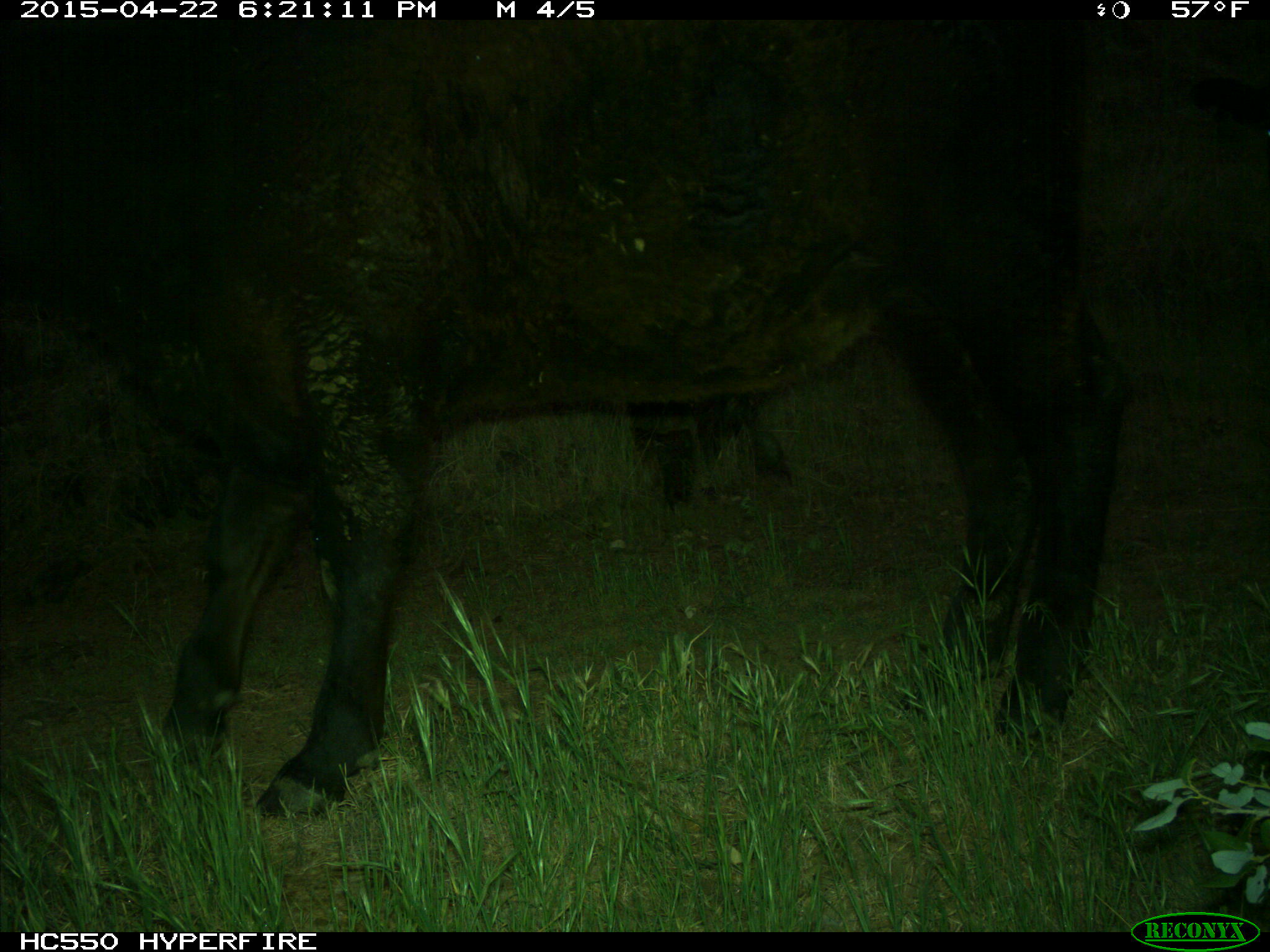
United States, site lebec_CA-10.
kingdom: Animalia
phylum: Chordata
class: Mammalia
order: Artiodactyla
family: Bovidae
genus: Bos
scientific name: Bos taurus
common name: domestic cow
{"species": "Bos taurus (domestic cow)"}